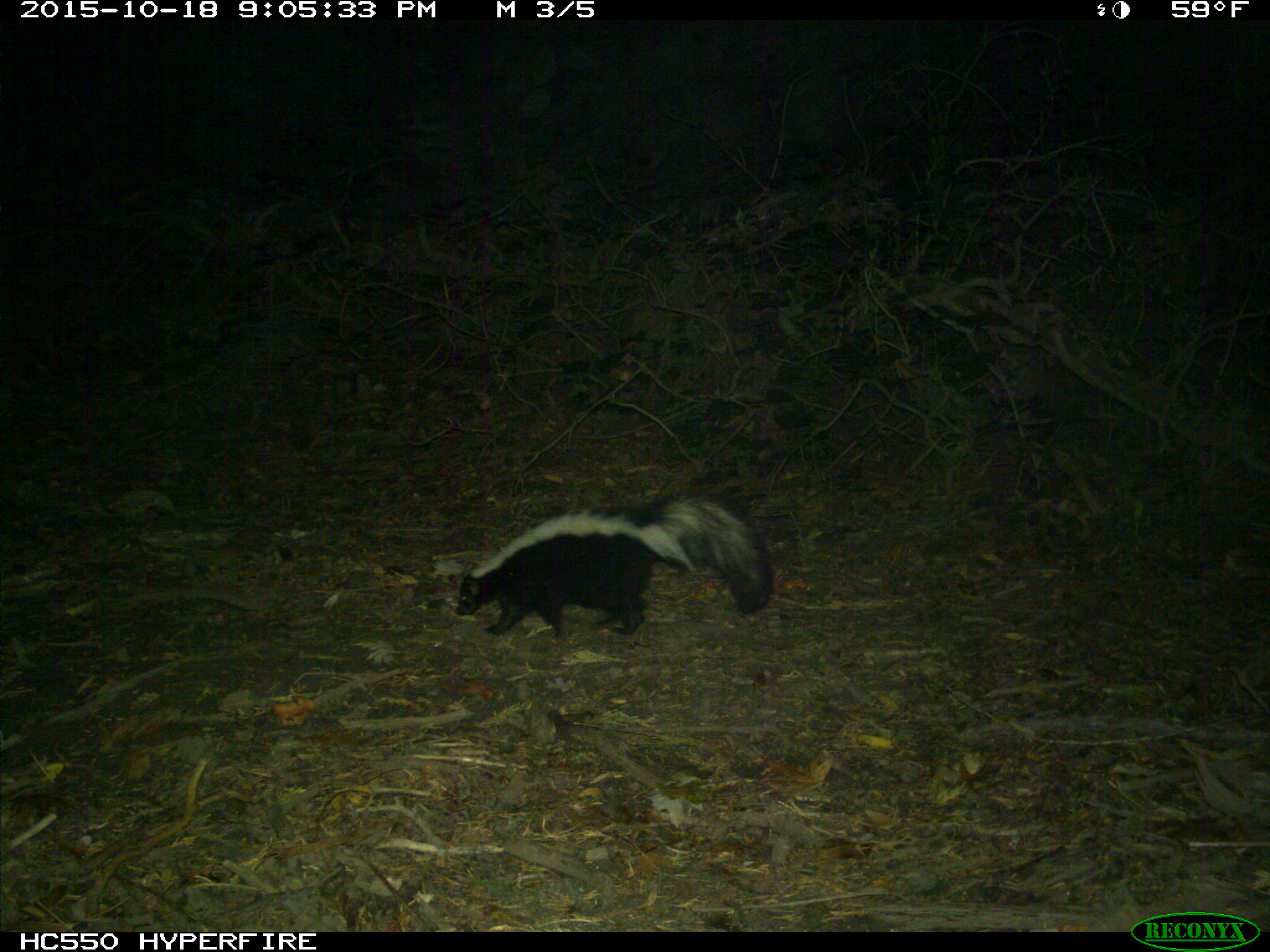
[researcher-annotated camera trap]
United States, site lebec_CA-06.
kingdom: Animalia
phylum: Chordata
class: Mammalia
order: Carnivora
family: Mephitidae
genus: Mephitis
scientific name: Mephitis mephitis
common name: striped skunk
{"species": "Mephitis mephitis (striped skunk)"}